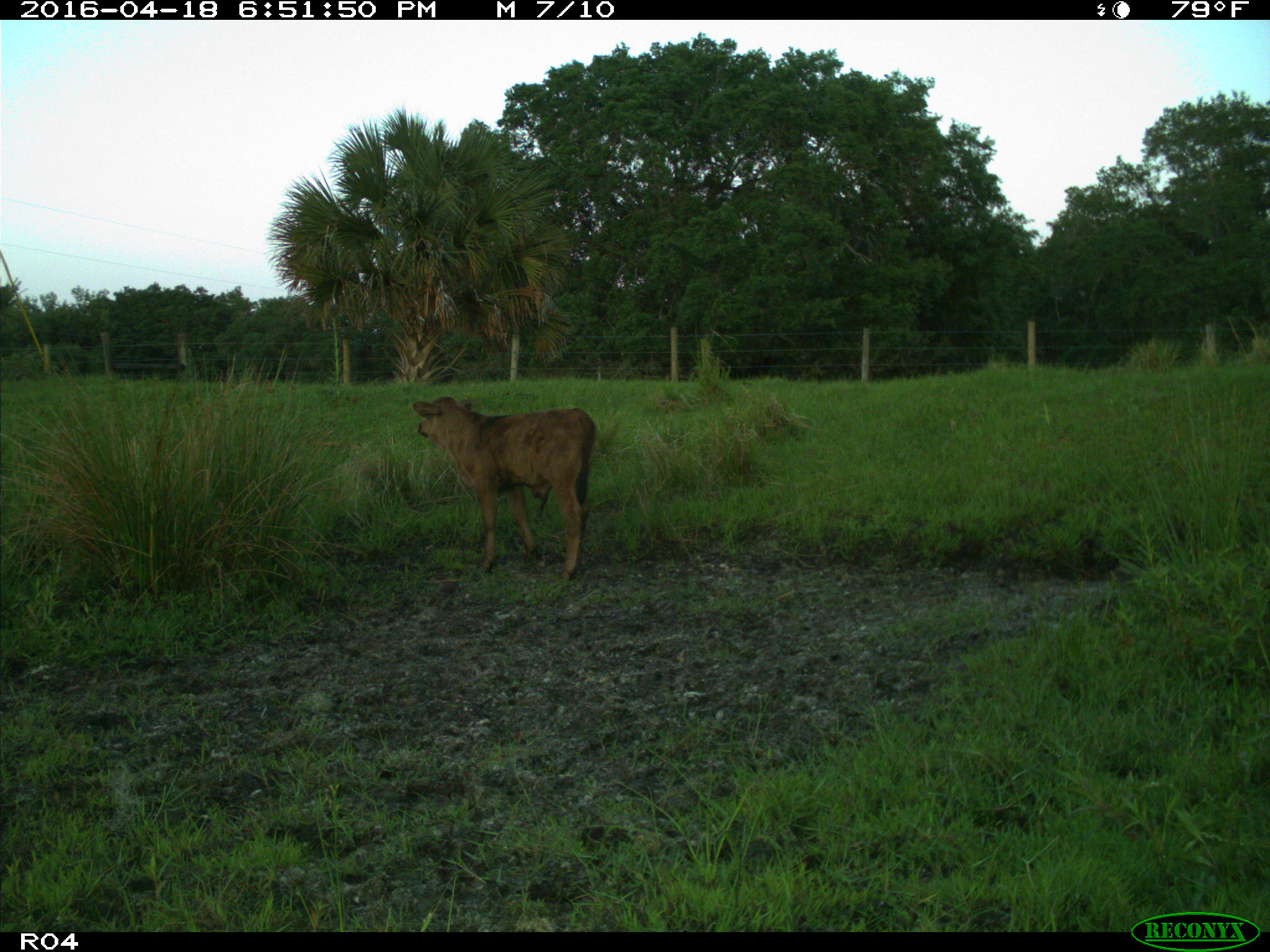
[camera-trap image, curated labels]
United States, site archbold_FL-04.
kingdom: Animalia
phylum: Chordata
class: Mammalia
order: Artiodactyla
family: Bovidae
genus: Bos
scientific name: Bos taurus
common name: domestic cow